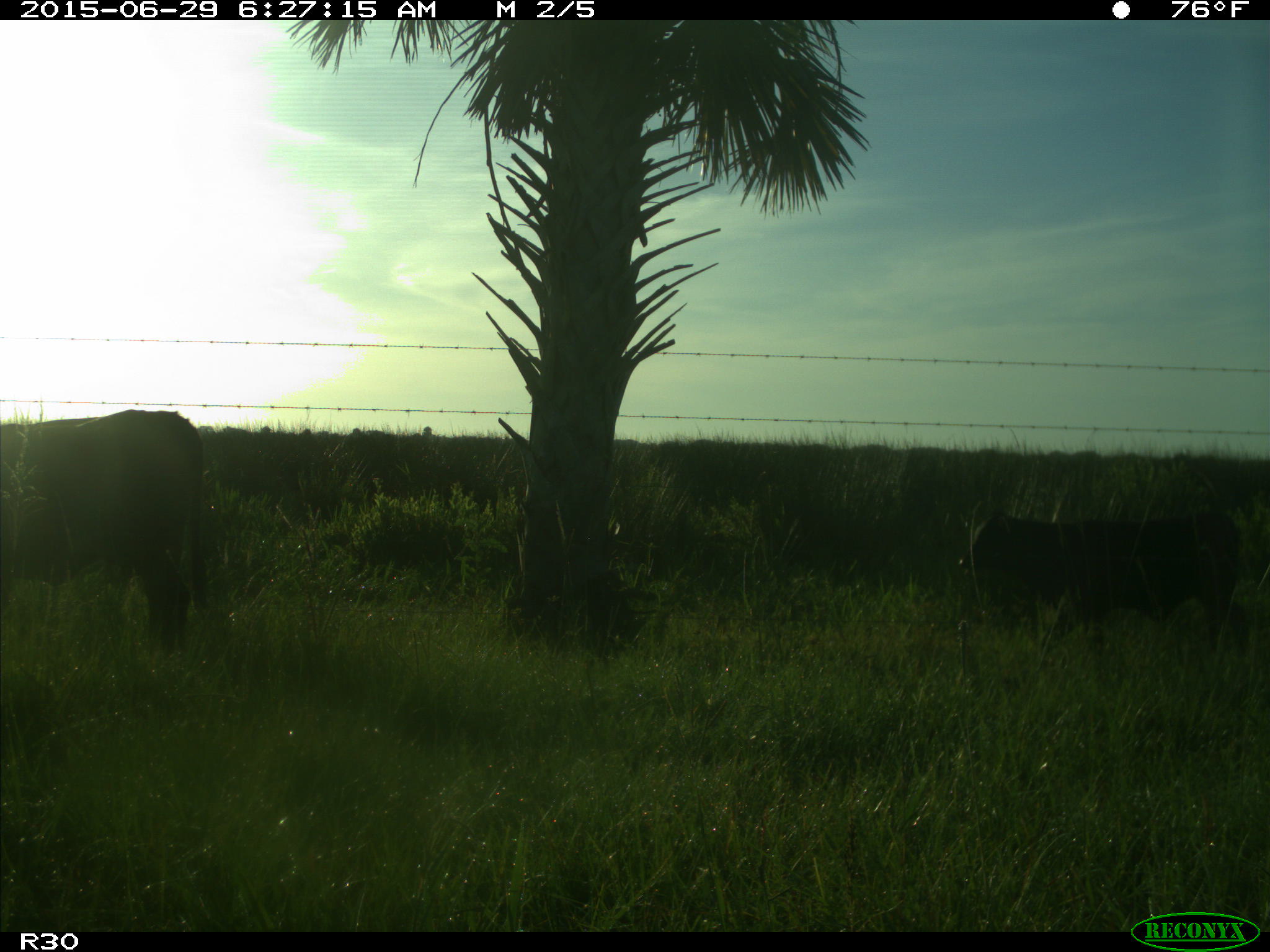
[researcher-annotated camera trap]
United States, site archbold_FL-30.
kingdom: Animalia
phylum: Chordata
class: Mammalia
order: Artiodactyla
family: Bovidae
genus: Bos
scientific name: Bos taurus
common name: domestic cow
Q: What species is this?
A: Bos taurus (domestic cow).